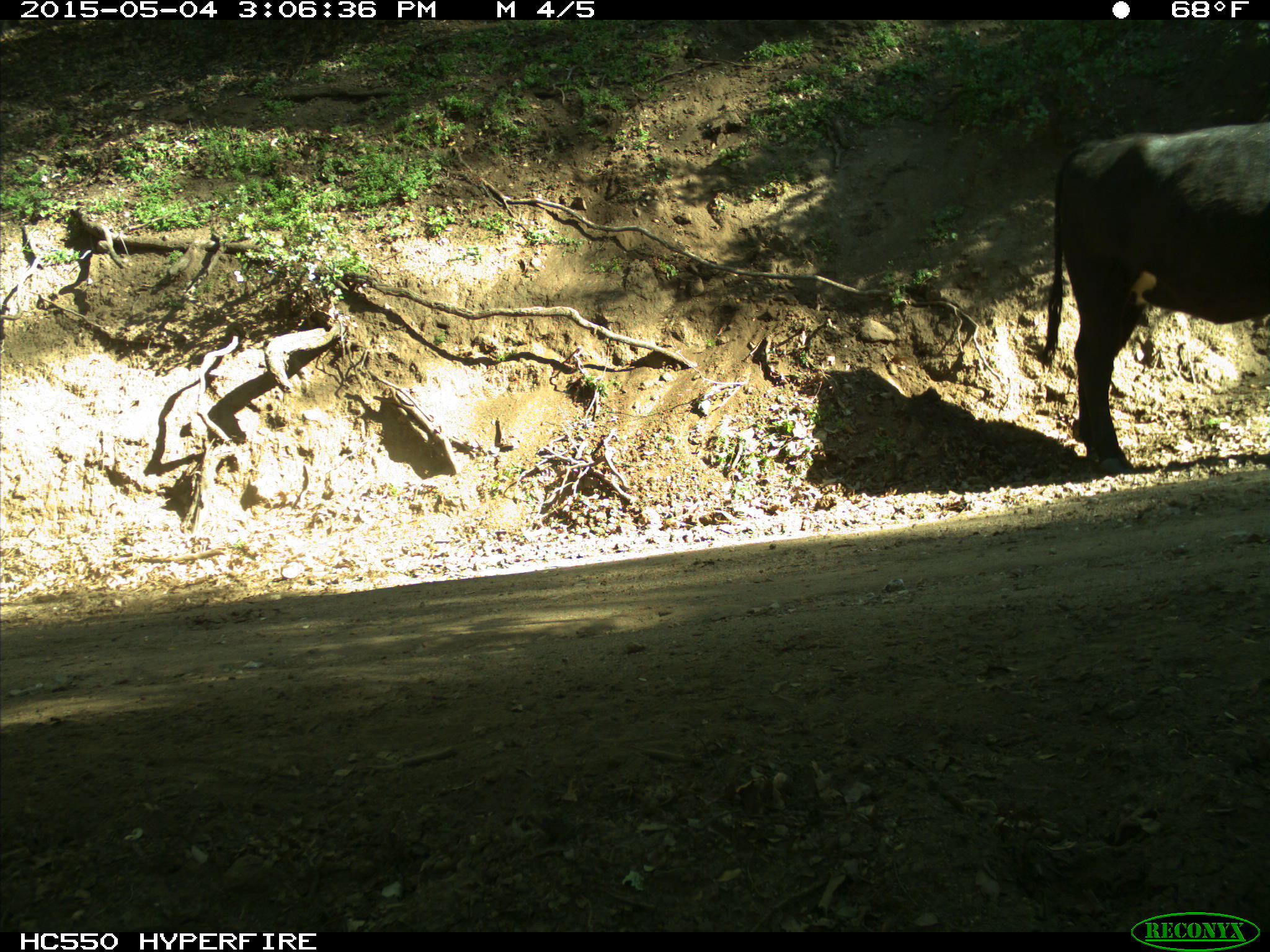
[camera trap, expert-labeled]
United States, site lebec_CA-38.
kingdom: Animalia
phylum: Chordata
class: Mammalia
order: Artiodactyla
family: Bovidae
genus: Bos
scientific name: Bos taurus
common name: domestic cow